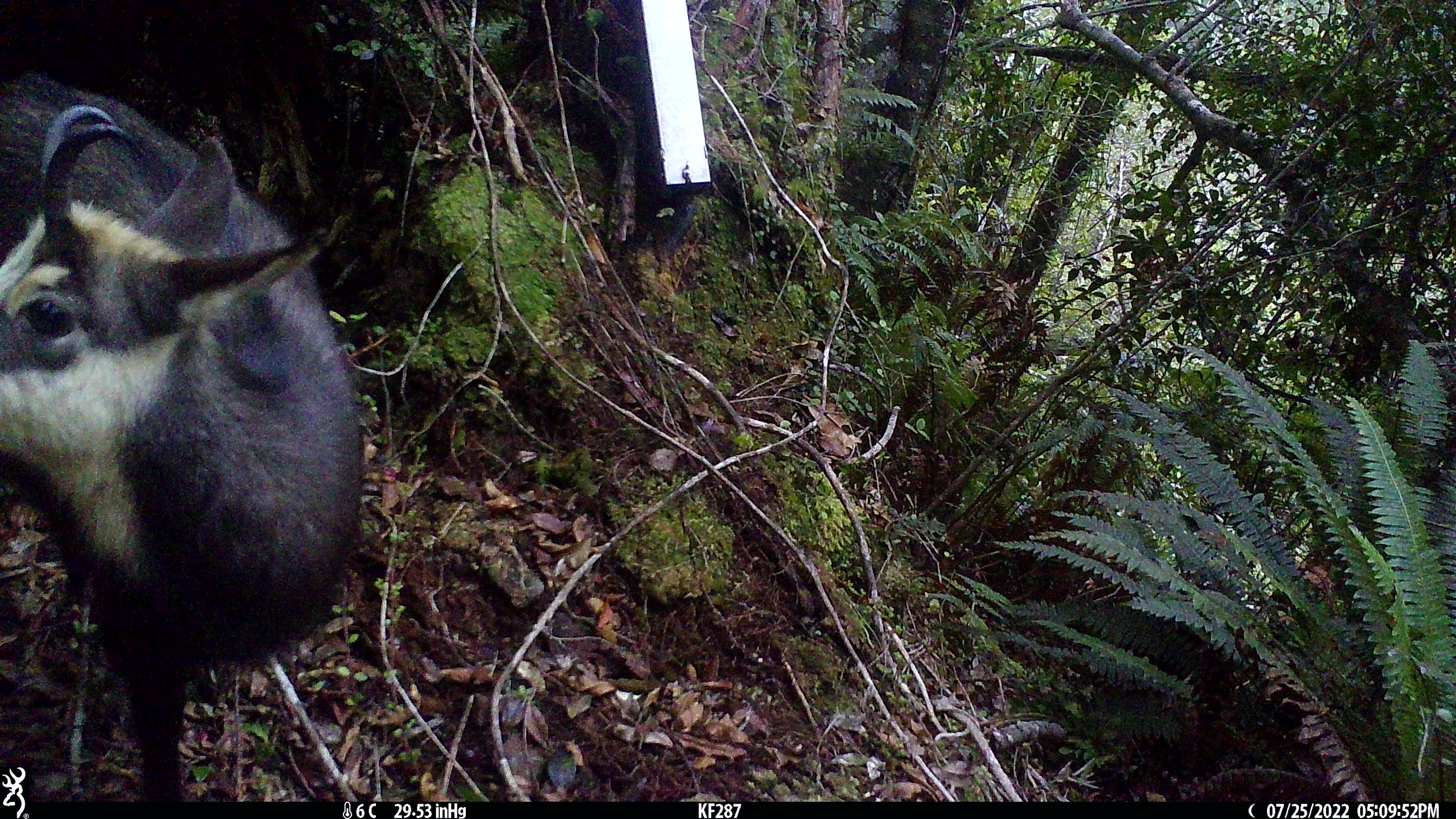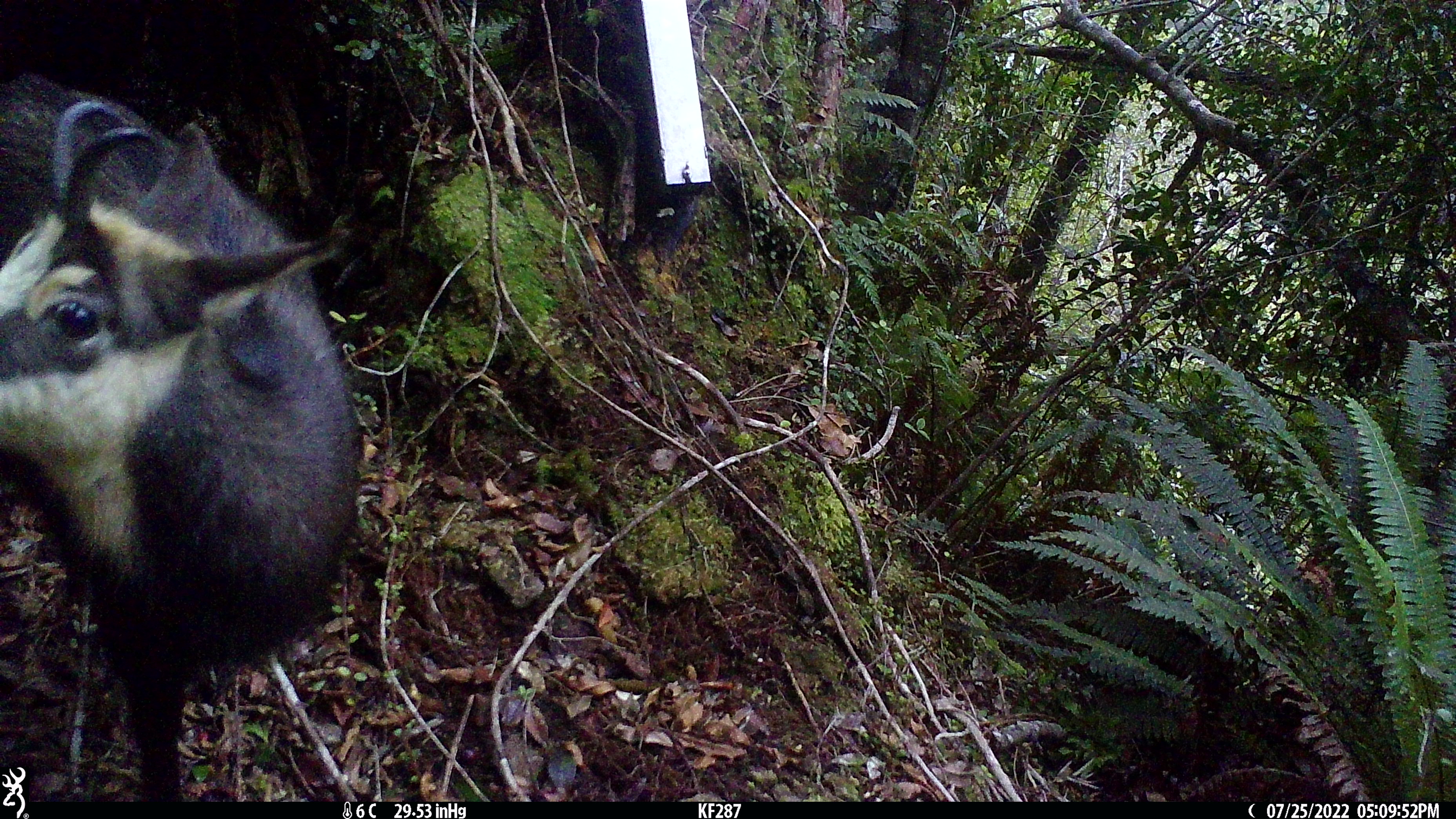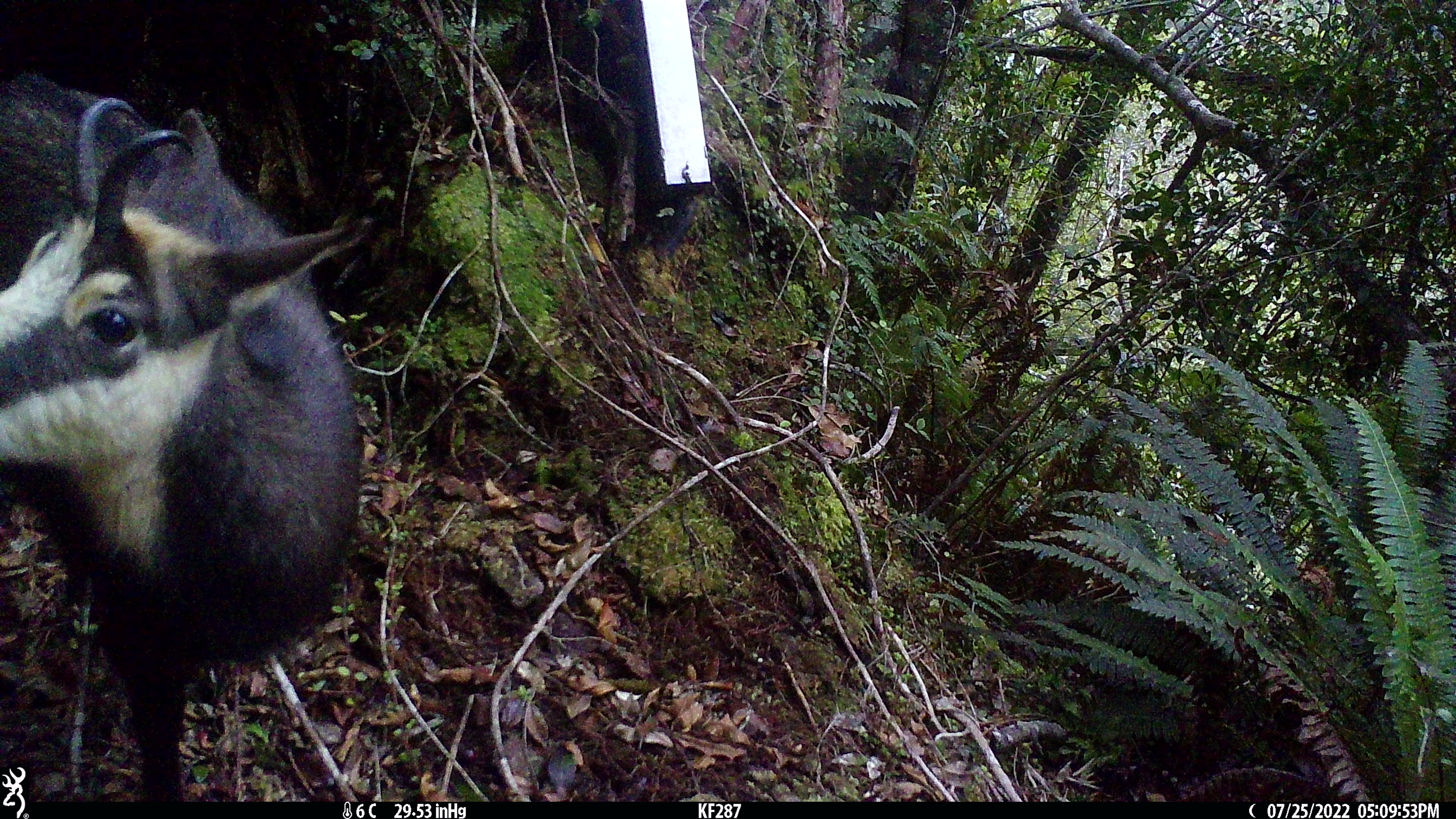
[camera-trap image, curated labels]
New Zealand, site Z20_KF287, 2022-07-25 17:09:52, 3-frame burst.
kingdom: Animalia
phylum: Chordata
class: Mammalia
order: Artiodactyla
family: Bovidae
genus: Rupicapra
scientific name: Rupicapra rupicapra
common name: alpine chamois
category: chamois